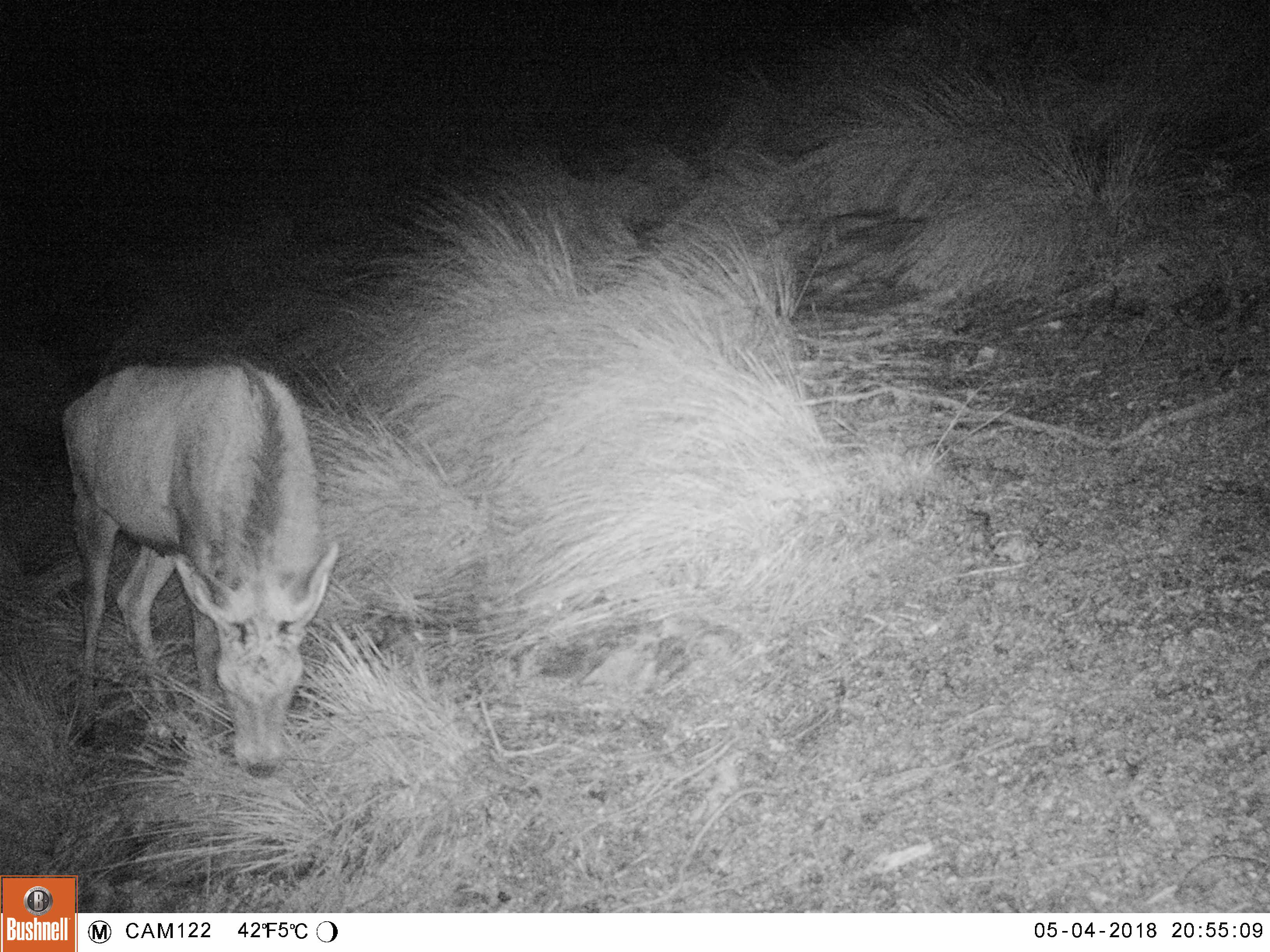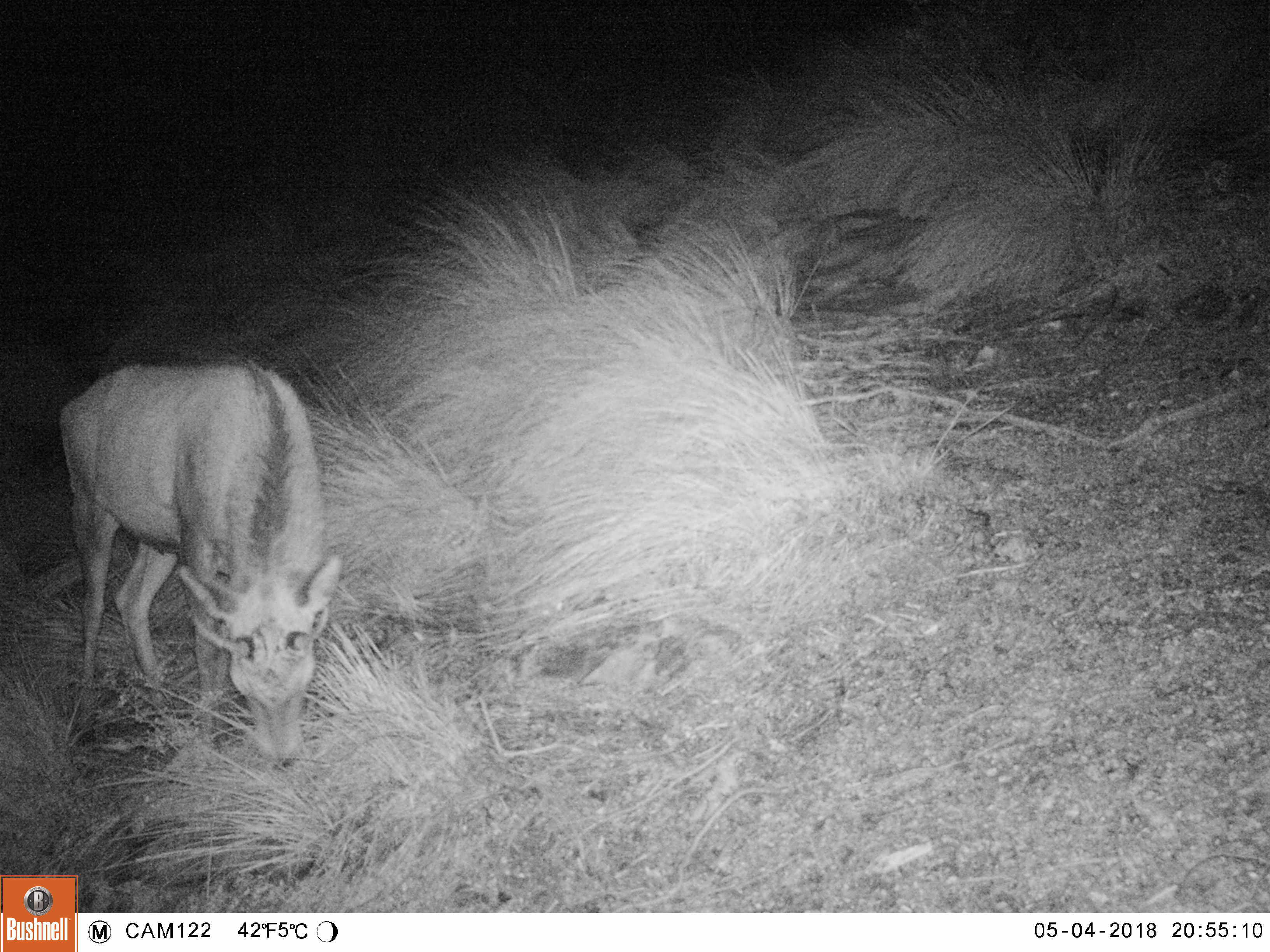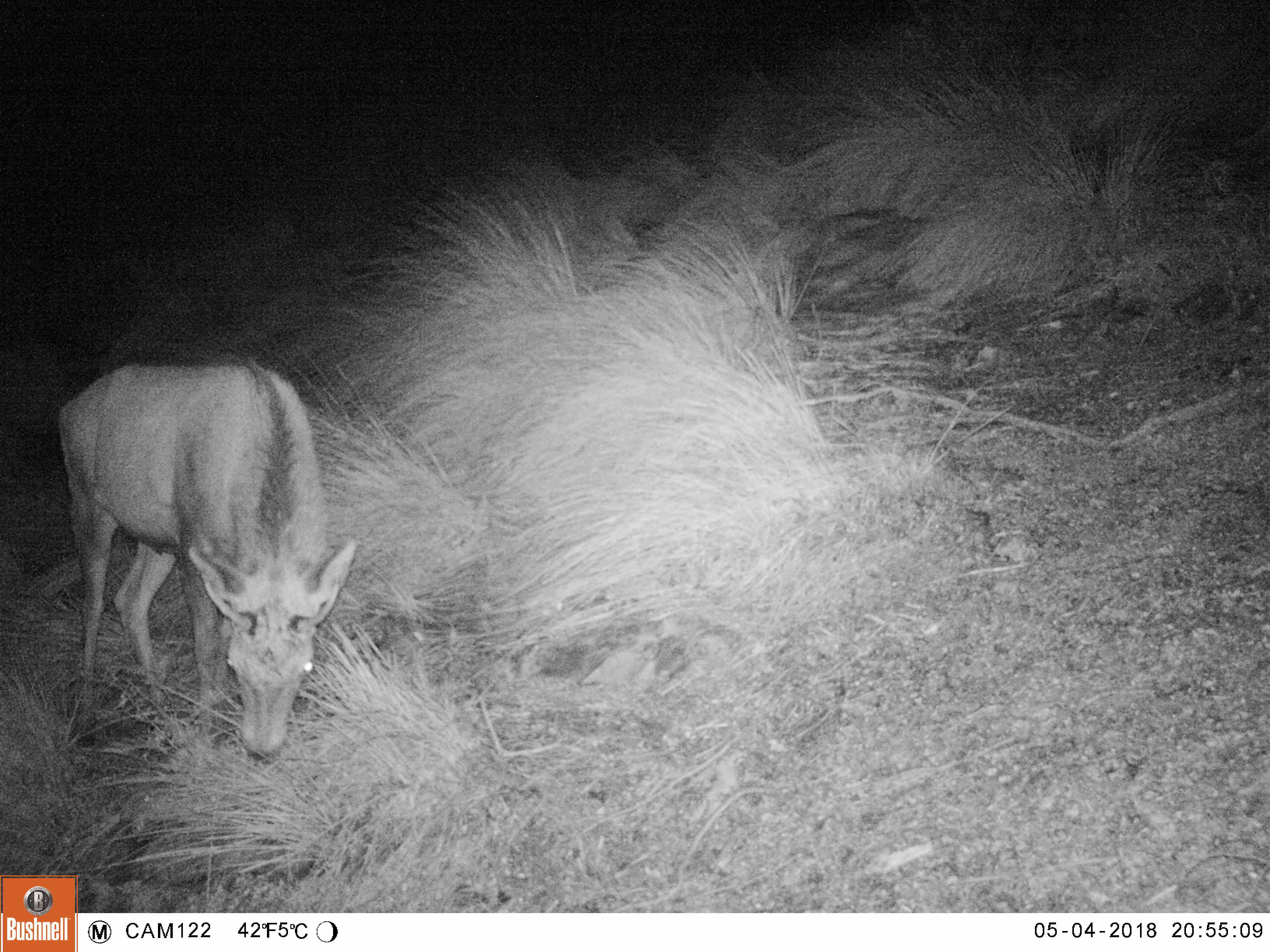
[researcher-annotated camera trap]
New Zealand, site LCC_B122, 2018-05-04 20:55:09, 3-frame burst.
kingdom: Animalia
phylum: Chordata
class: Mammalia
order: Artiodactyla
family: Cervidae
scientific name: Cervidae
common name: deer